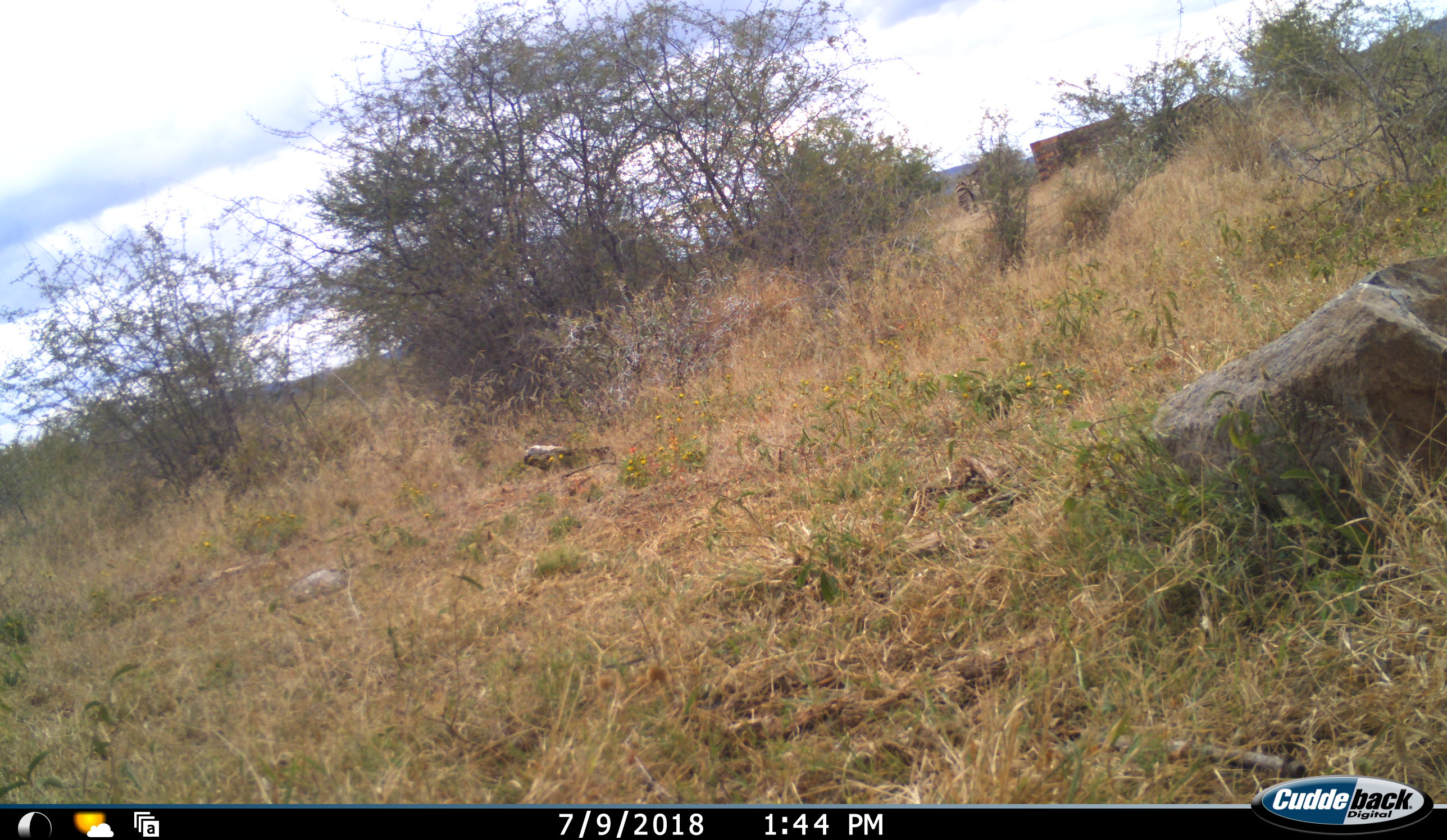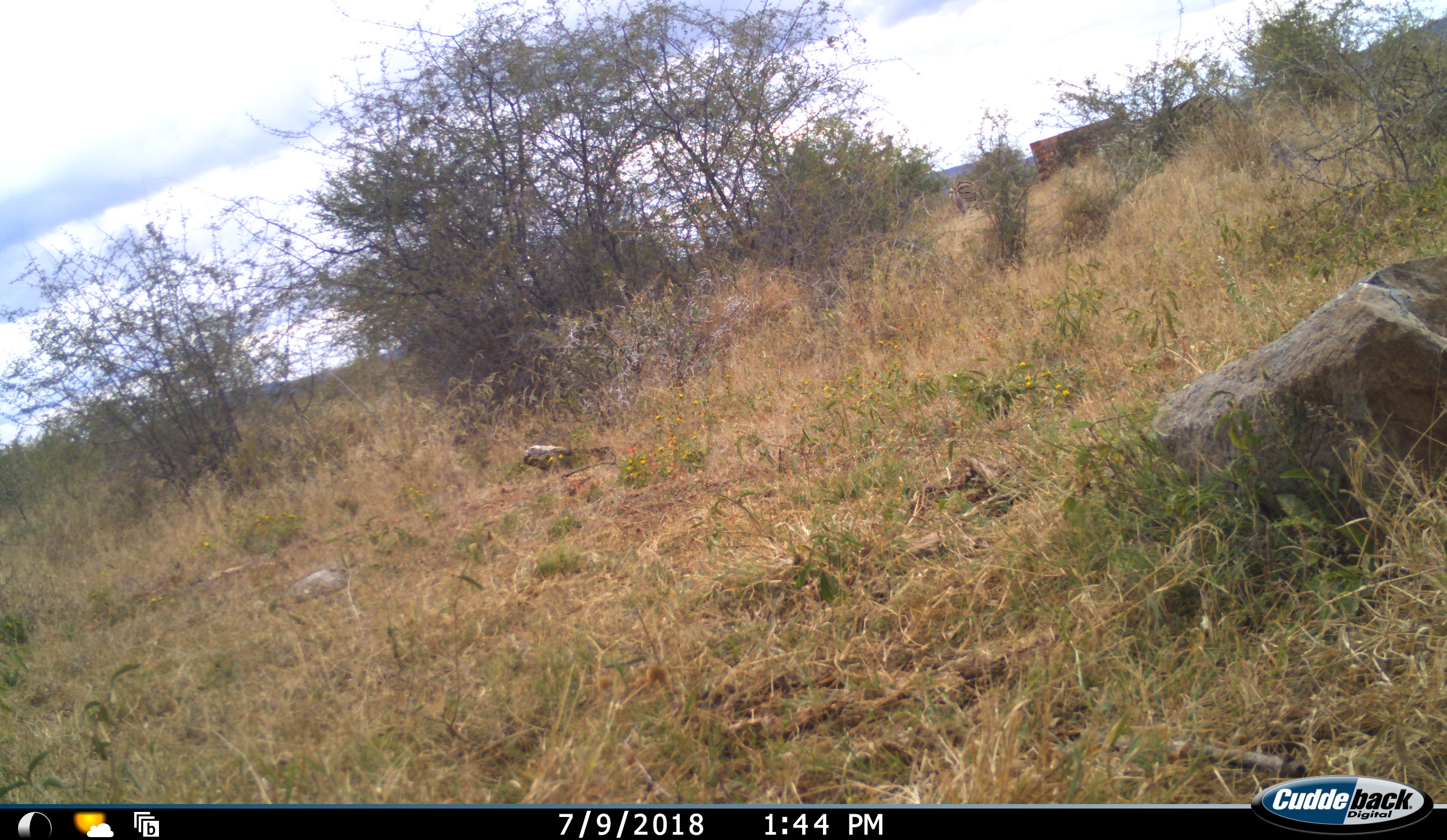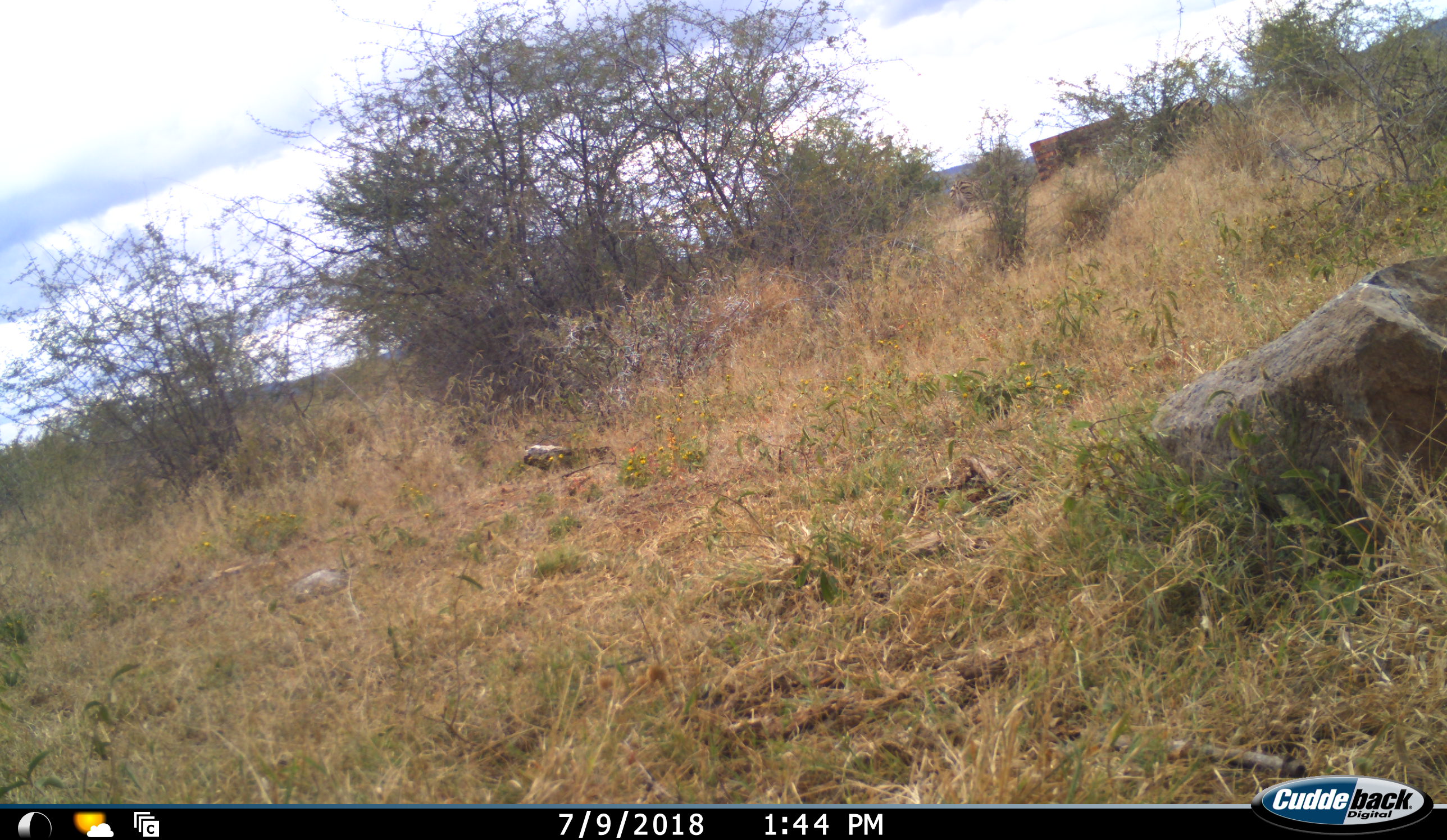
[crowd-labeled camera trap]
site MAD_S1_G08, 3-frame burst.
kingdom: Animalia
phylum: Chordata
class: Mammalia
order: Perissodactyla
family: Equidae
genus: Equus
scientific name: Equus quagga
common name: plains zebra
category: zebraplains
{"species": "zebraplains (plains zebra) (Equus quagga)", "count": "2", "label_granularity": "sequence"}